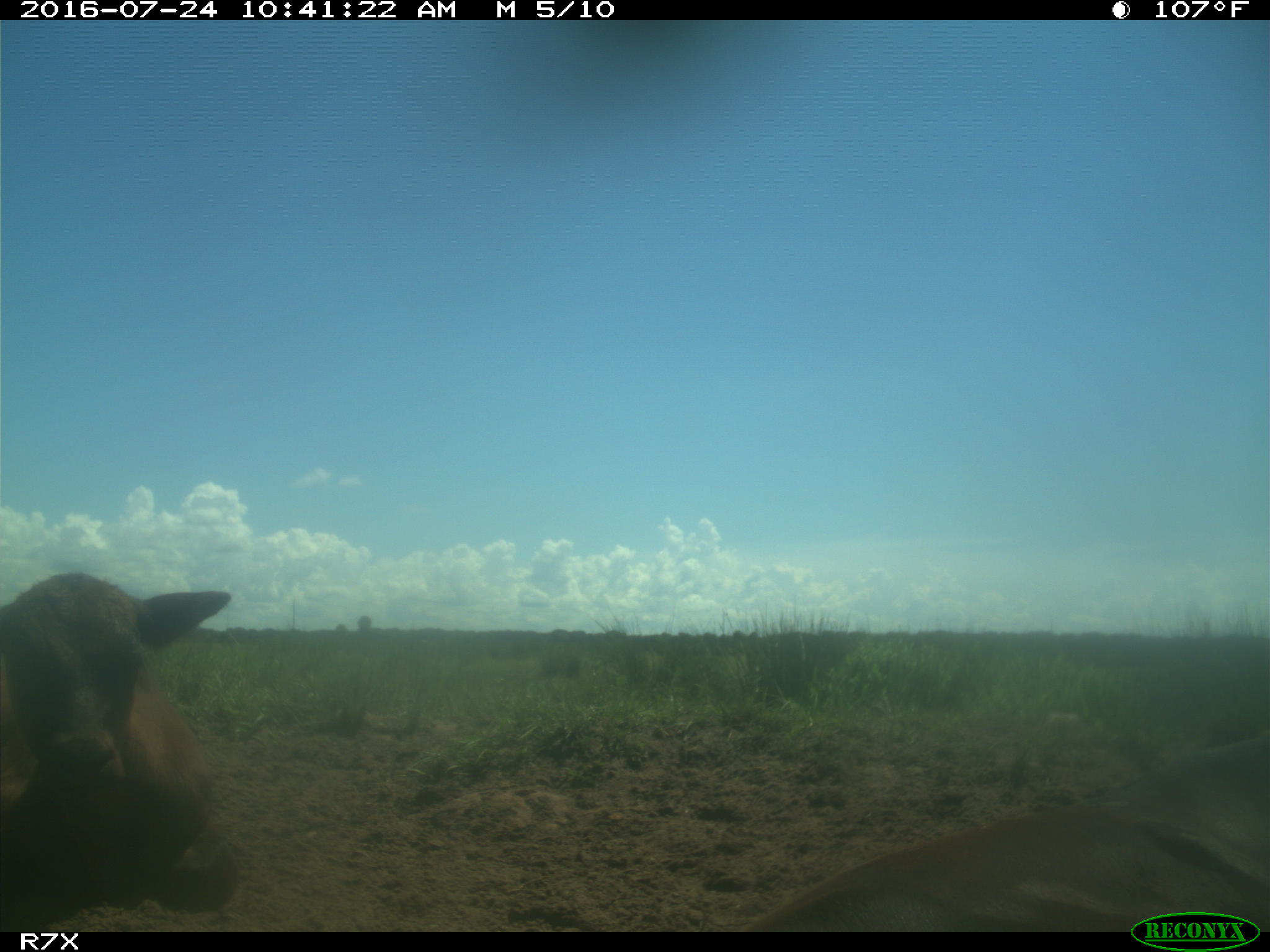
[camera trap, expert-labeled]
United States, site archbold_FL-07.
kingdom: Animalia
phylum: Chordata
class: Mammalia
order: Artiodactyla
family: Bovidae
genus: Bos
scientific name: Bos taurus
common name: domestic cow